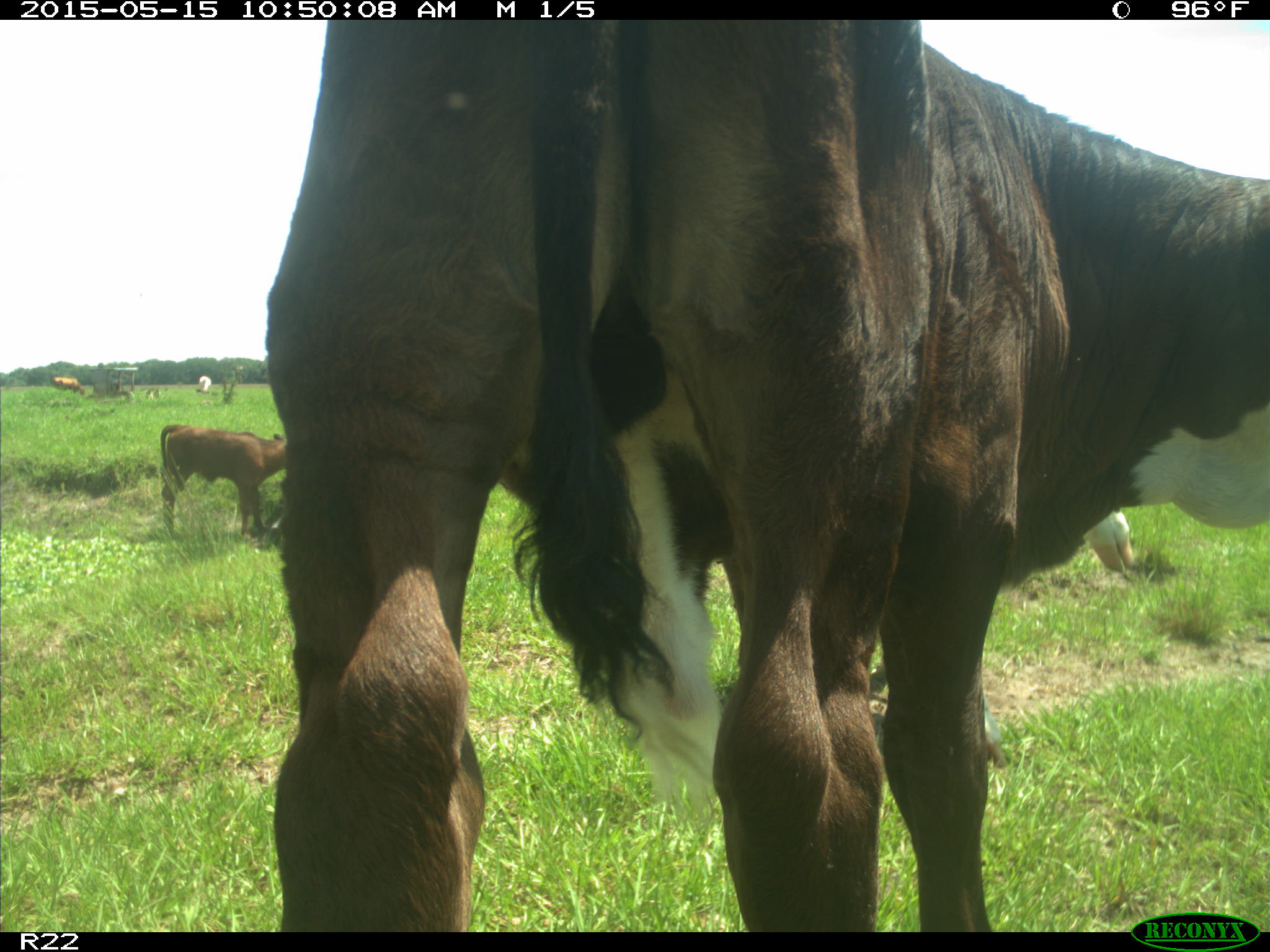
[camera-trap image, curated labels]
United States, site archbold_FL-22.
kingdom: Animalia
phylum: Chordata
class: Mammalia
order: Artiodactyla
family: Bovidae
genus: Bos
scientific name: Bos taurus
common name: domestic cow